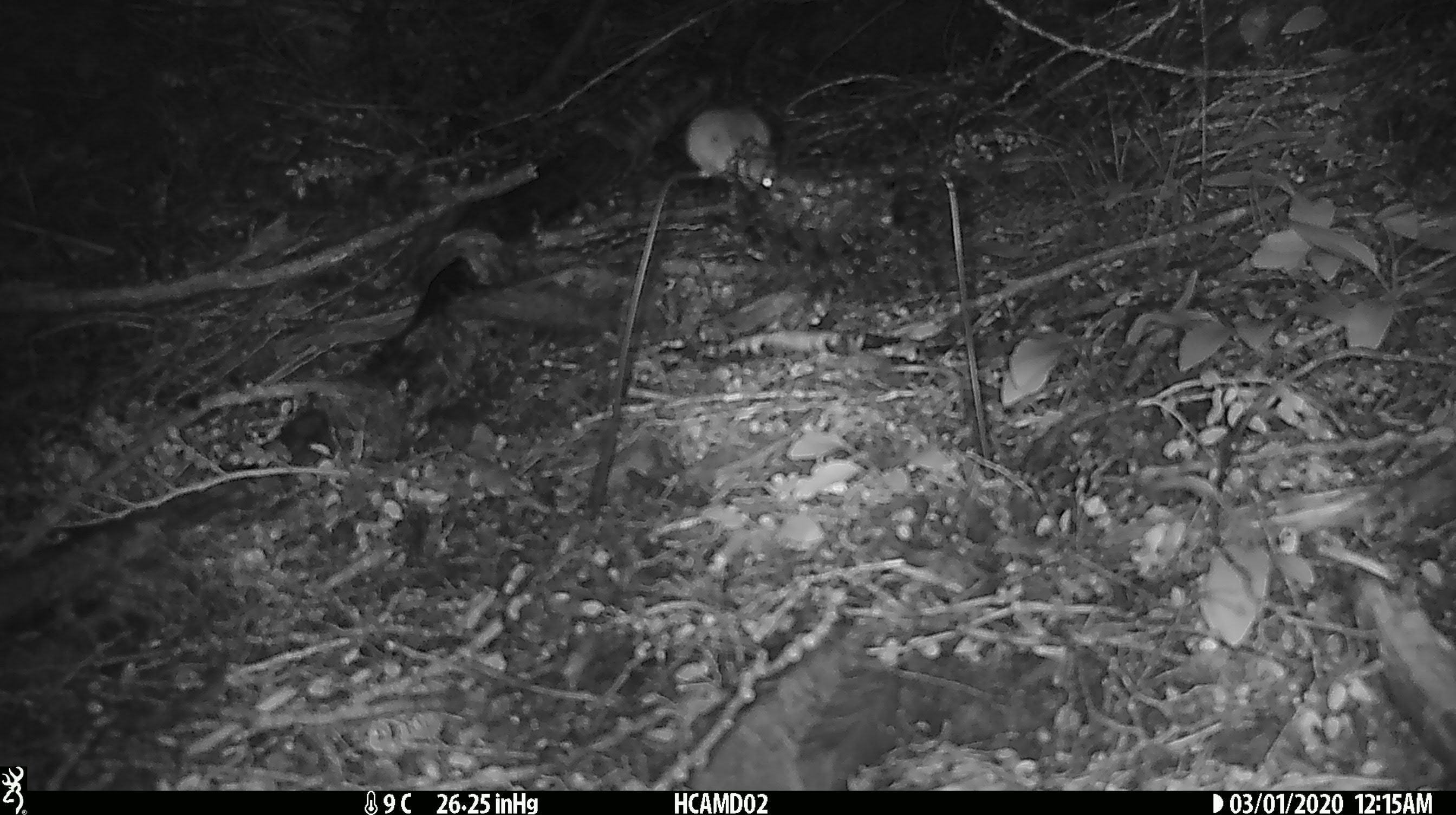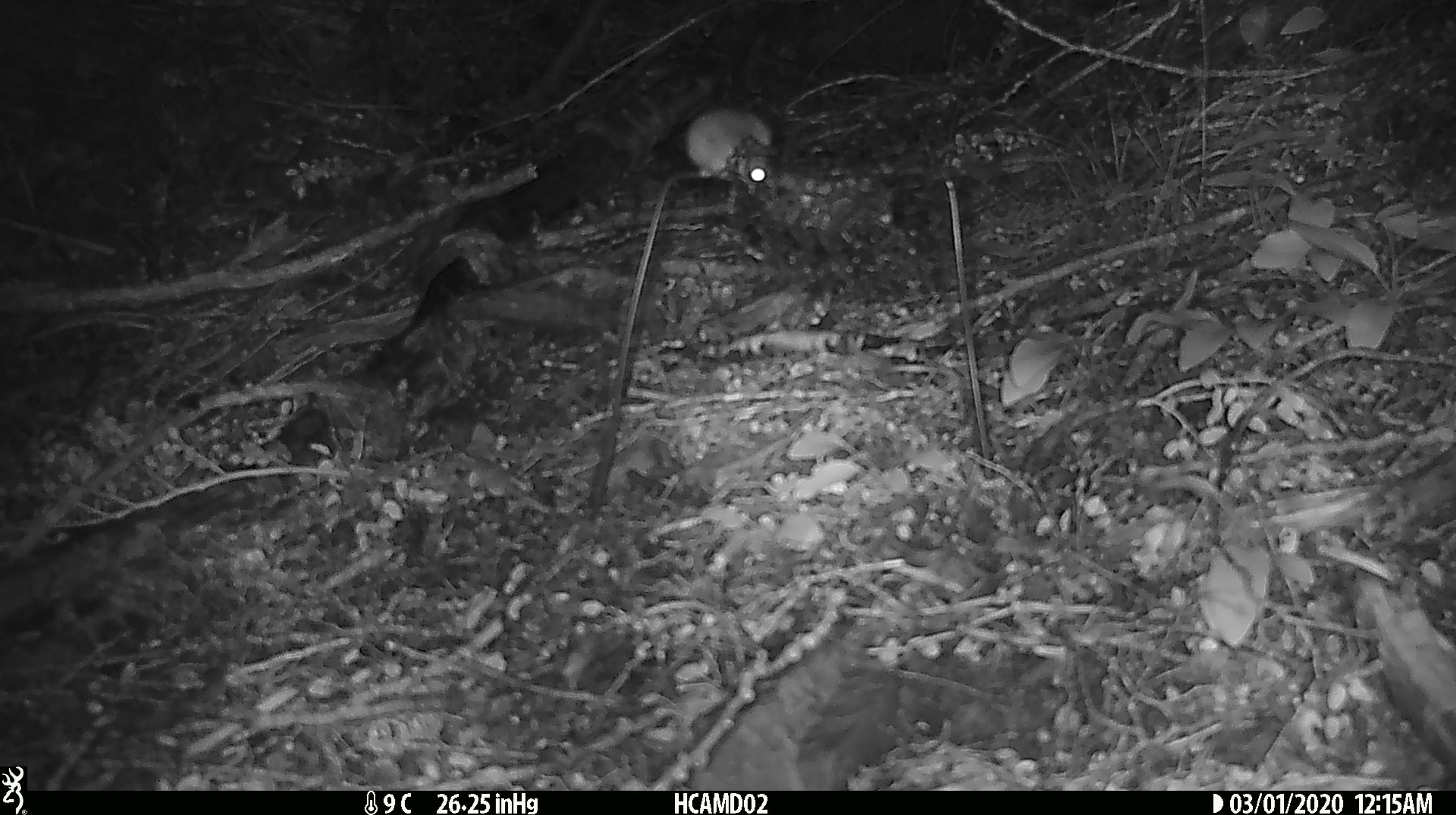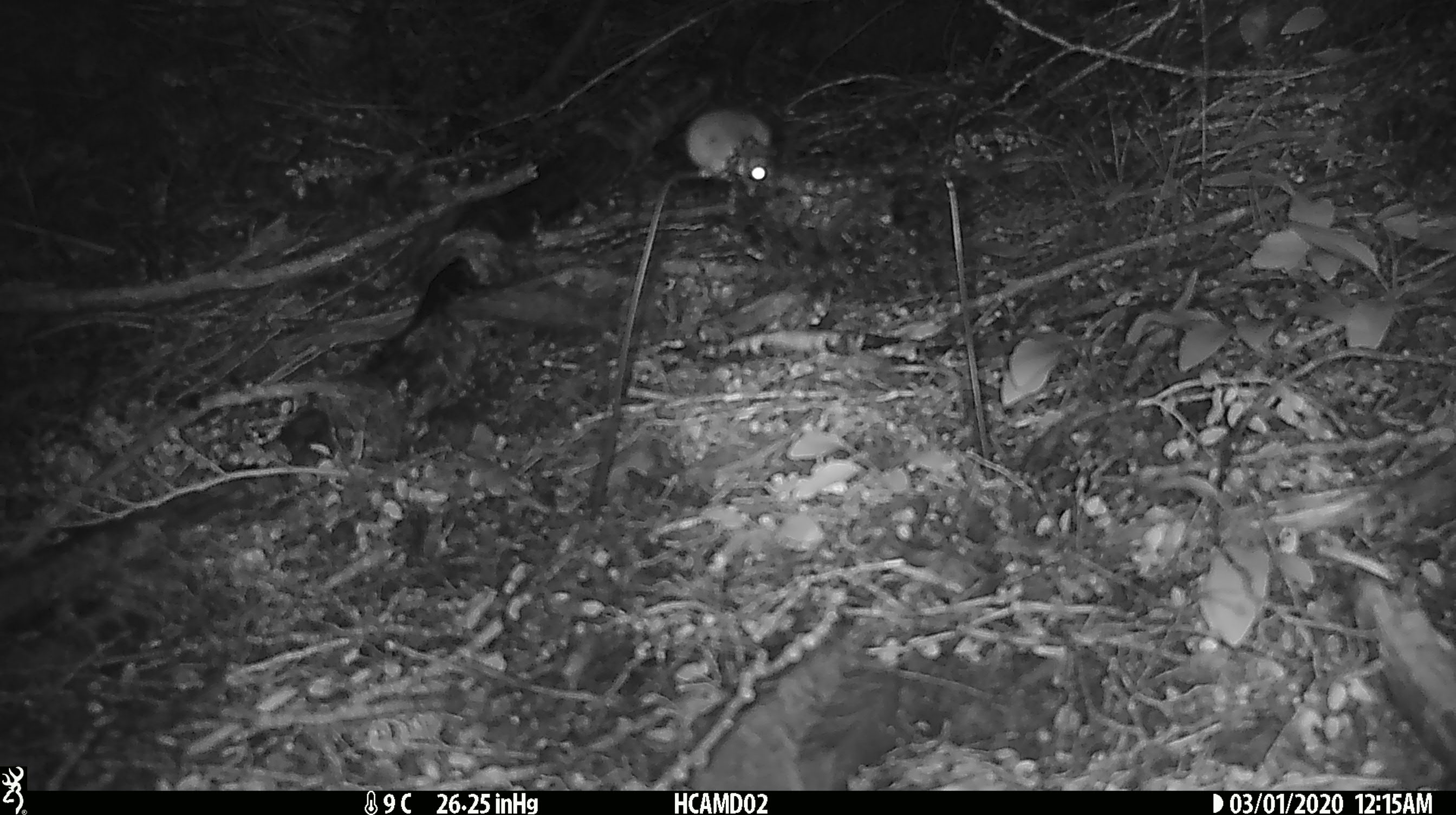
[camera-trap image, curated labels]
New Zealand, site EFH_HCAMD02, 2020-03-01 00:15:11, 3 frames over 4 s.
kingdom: Animalia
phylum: Chordata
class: Mammalia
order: Rodentia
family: Muridae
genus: Mus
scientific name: Mus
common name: mouse